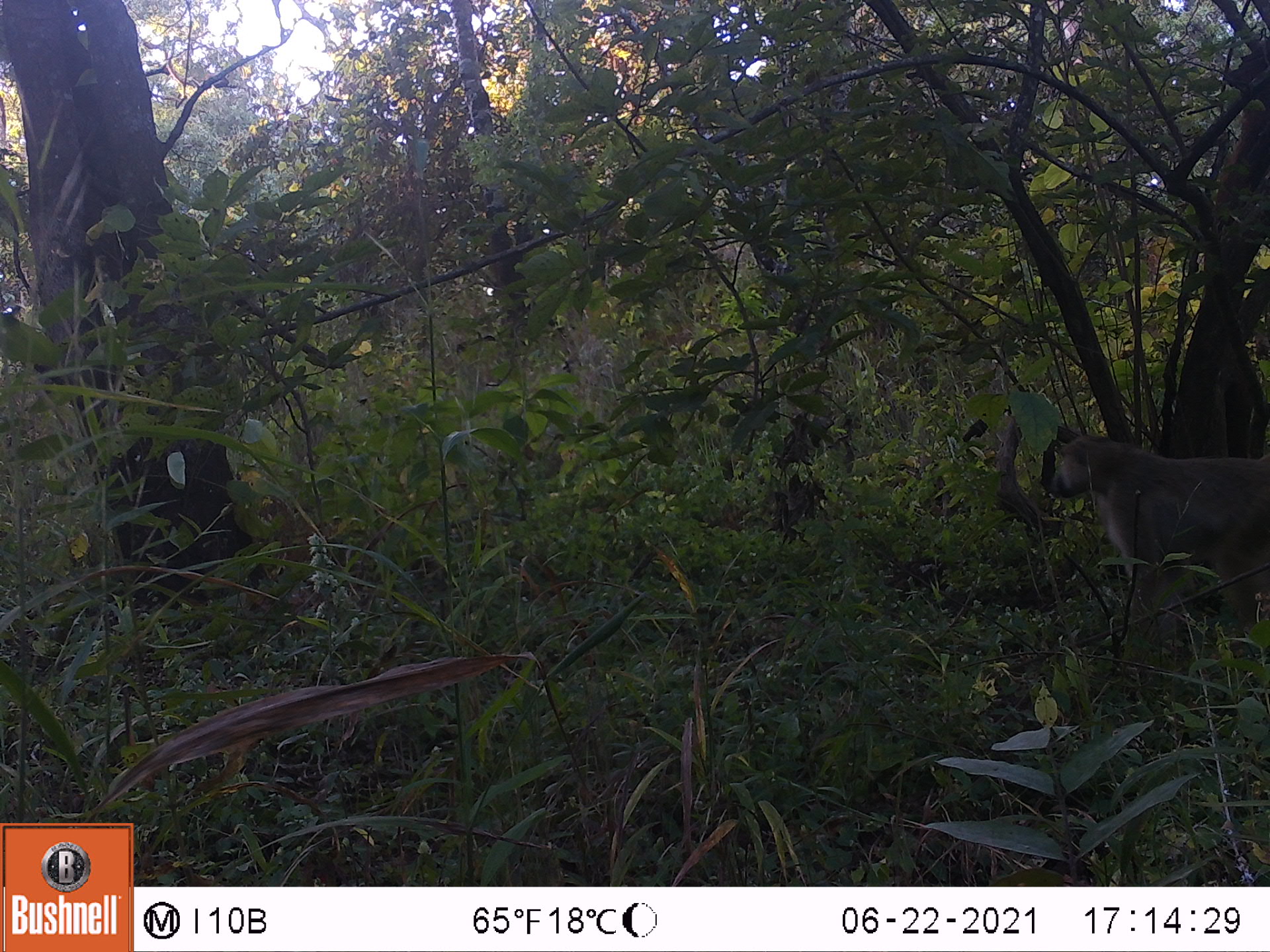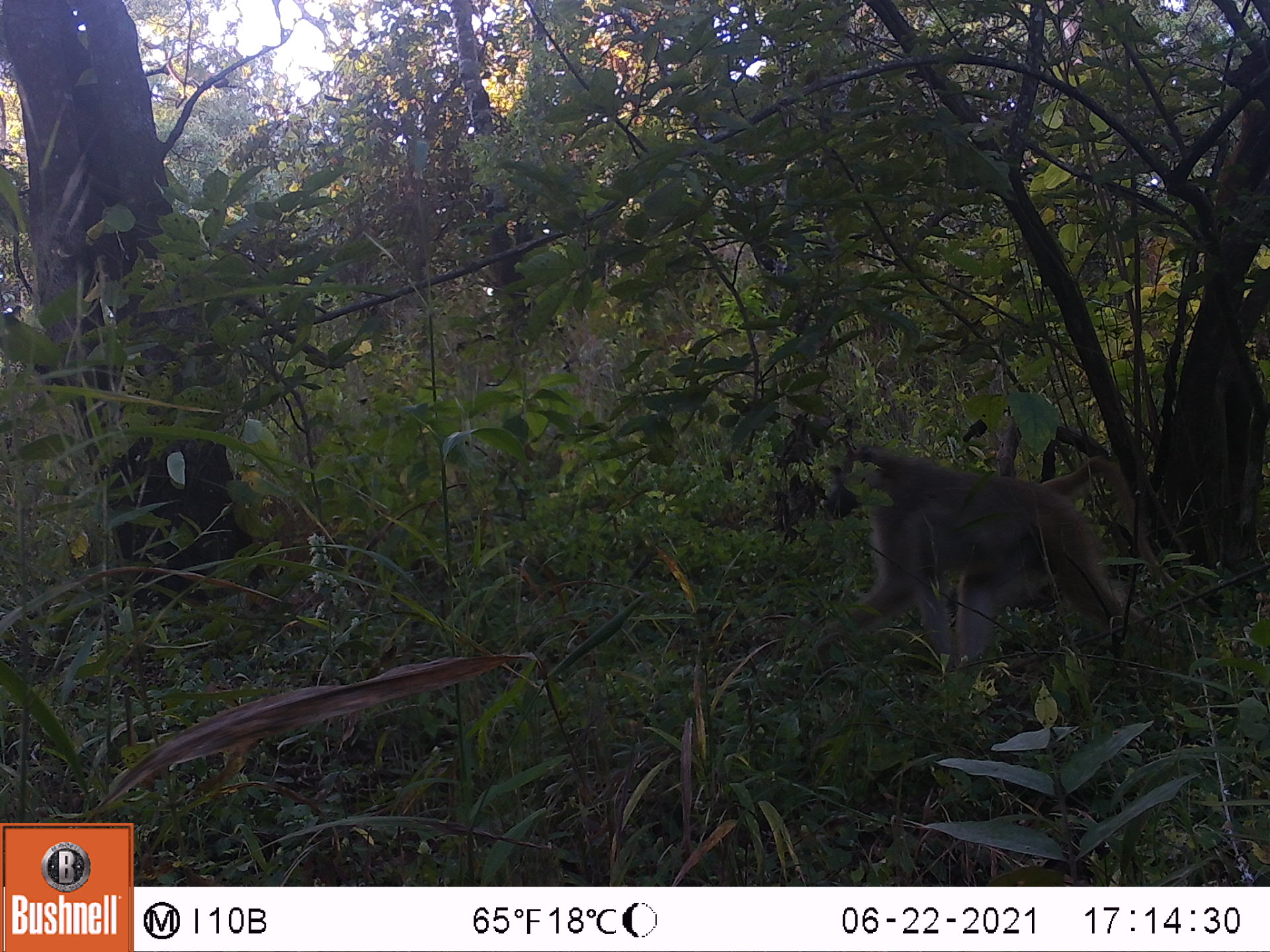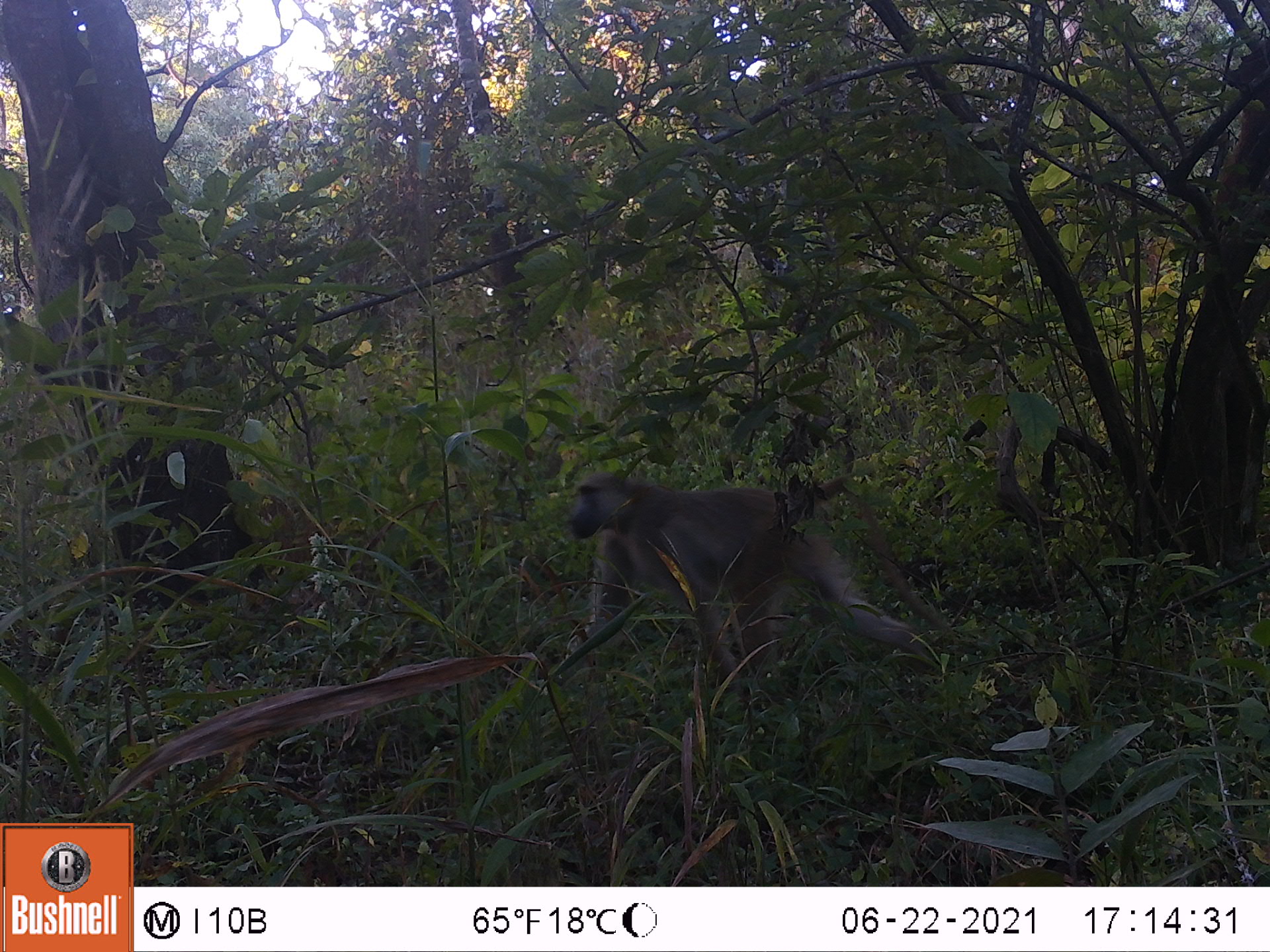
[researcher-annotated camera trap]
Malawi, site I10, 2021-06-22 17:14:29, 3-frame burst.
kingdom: Animalia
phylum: Chordata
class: Mammalia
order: Primates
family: Cercopithecidae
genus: Papio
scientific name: Papio cynocephalus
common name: yellow baboon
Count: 1.